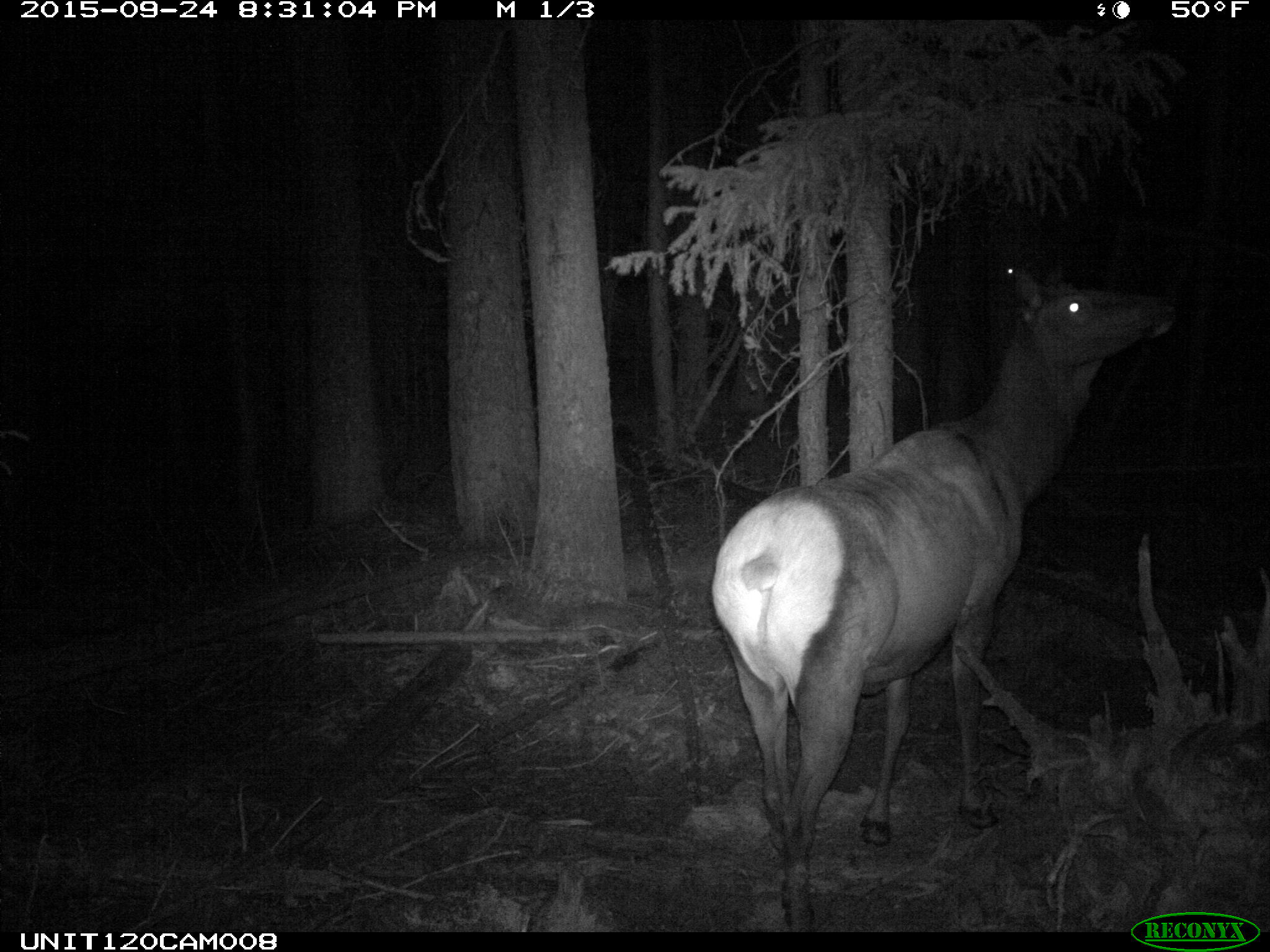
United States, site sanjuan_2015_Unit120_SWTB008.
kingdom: Animalia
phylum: Chordata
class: Mammalia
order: Artiodactyla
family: Cervidae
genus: Cervus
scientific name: Cervus elaphus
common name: red deer